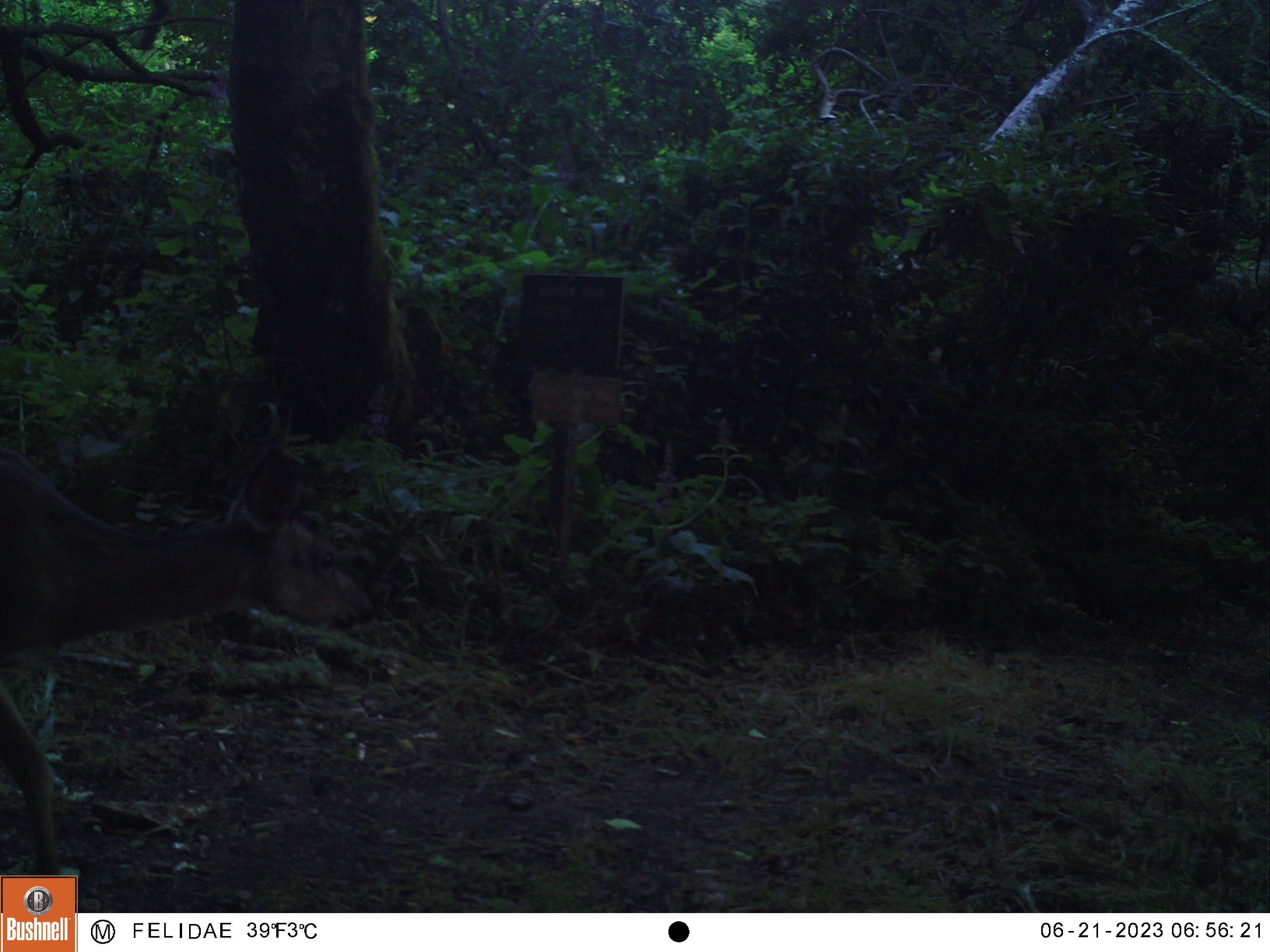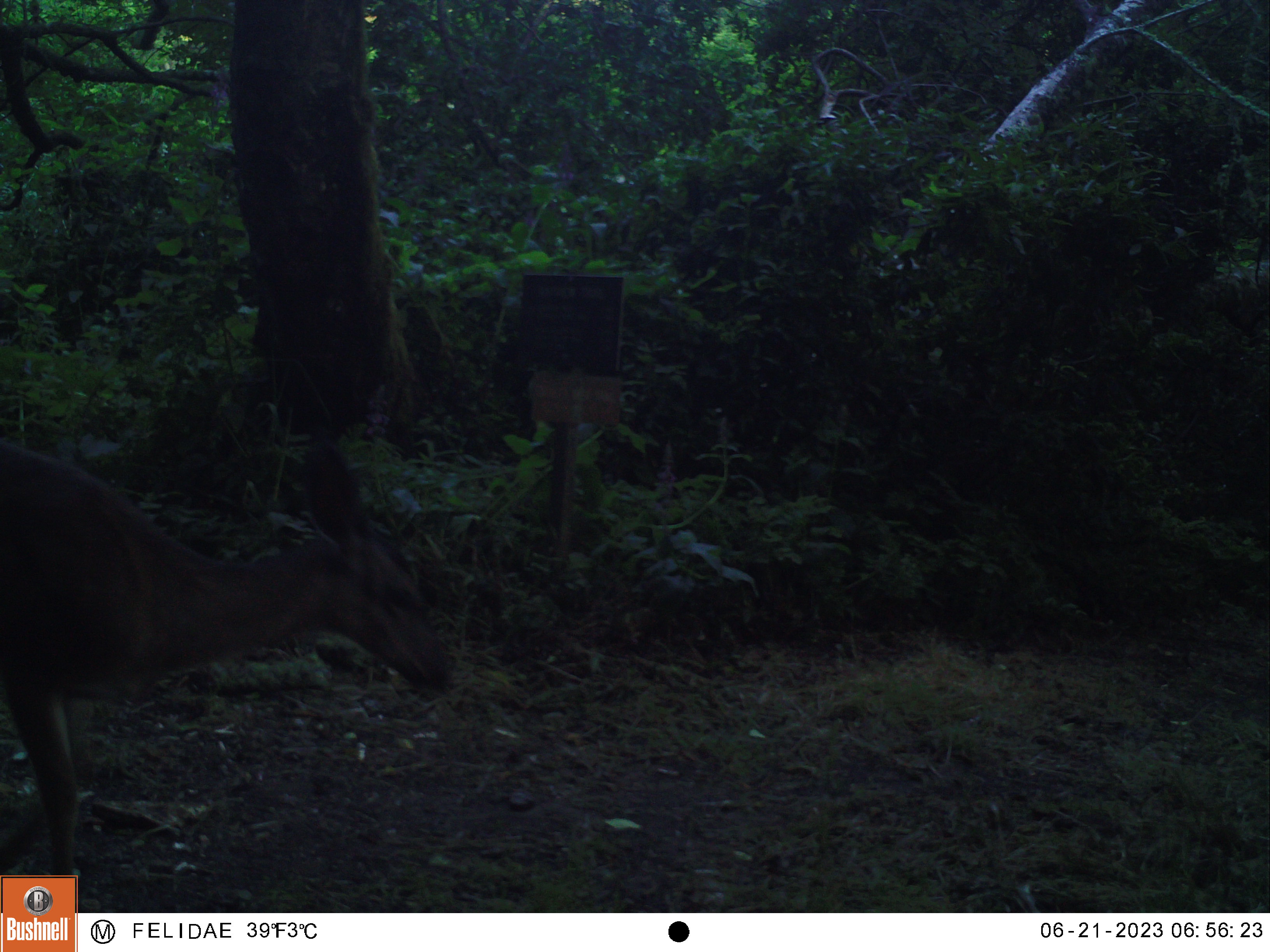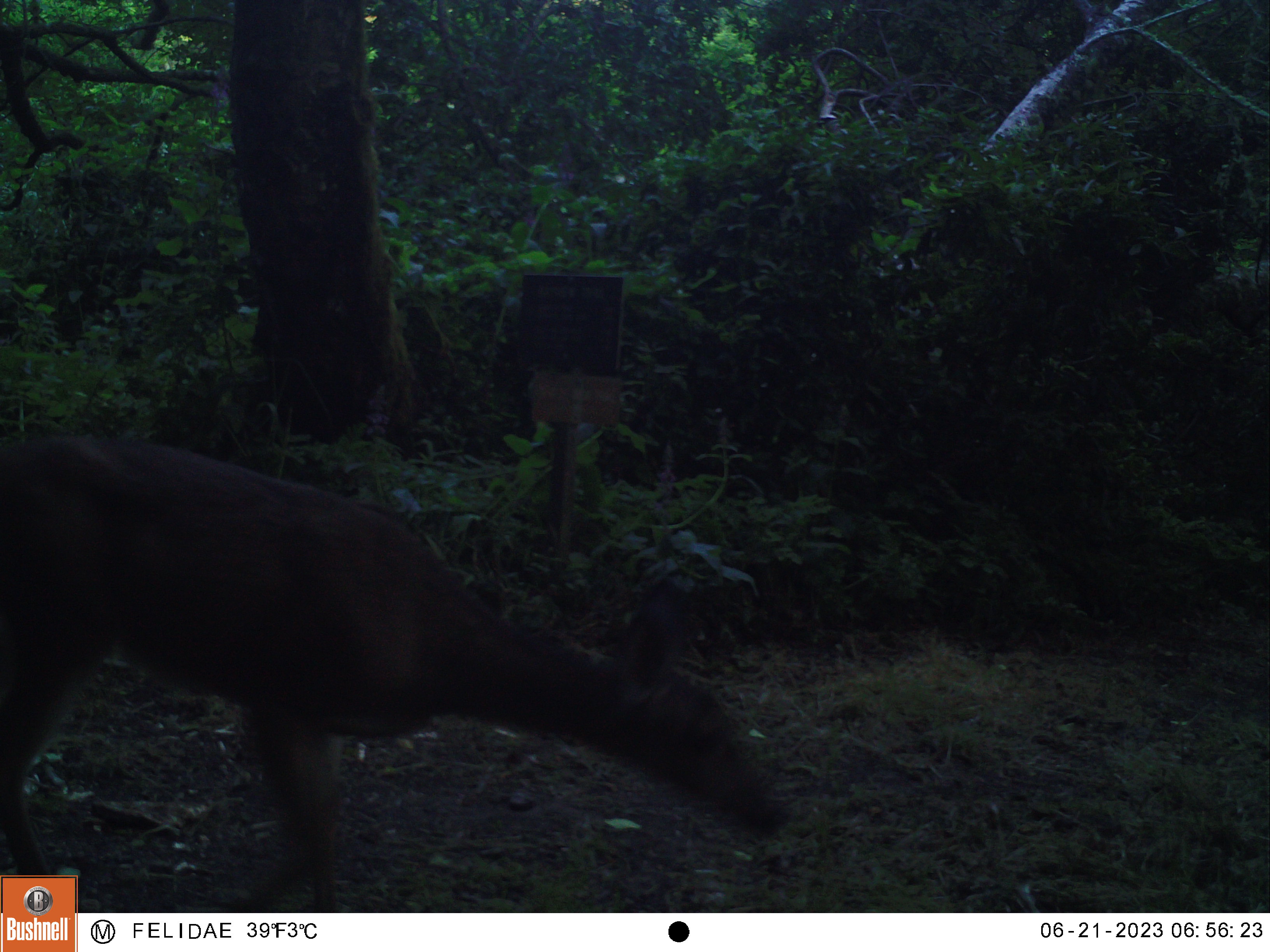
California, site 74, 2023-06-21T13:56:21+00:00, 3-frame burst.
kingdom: Animalia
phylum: Chordata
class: Mammalia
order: Artiodactyla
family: Cervidae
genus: Odocoileus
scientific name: Odocoileus hemionus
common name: mule deer